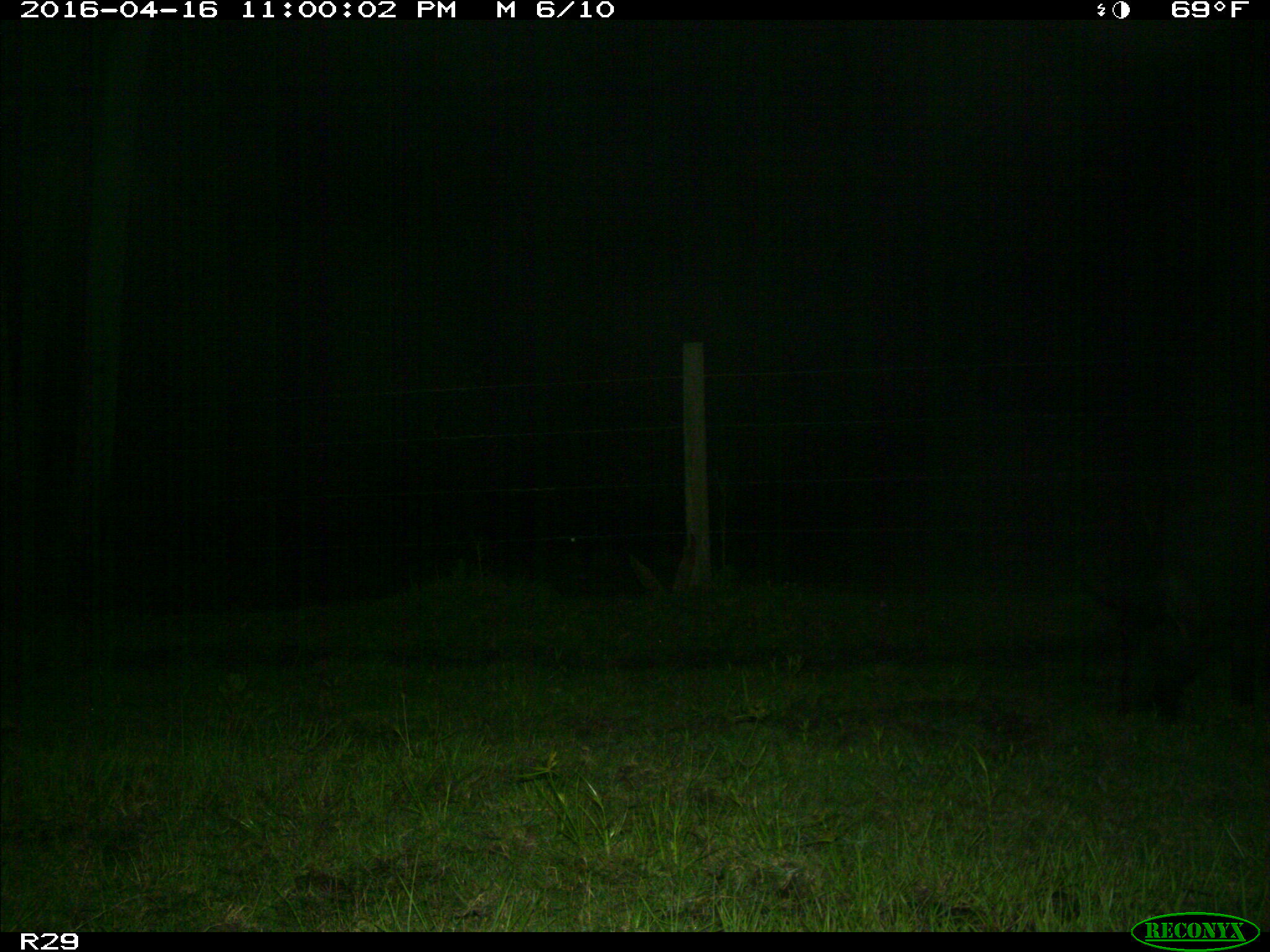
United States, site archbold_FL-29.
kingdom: Animalia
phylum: Chordata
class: Mammalia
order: Artiodactyla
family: Suidae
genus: Sus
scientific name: Sus scrofa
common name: wild boar